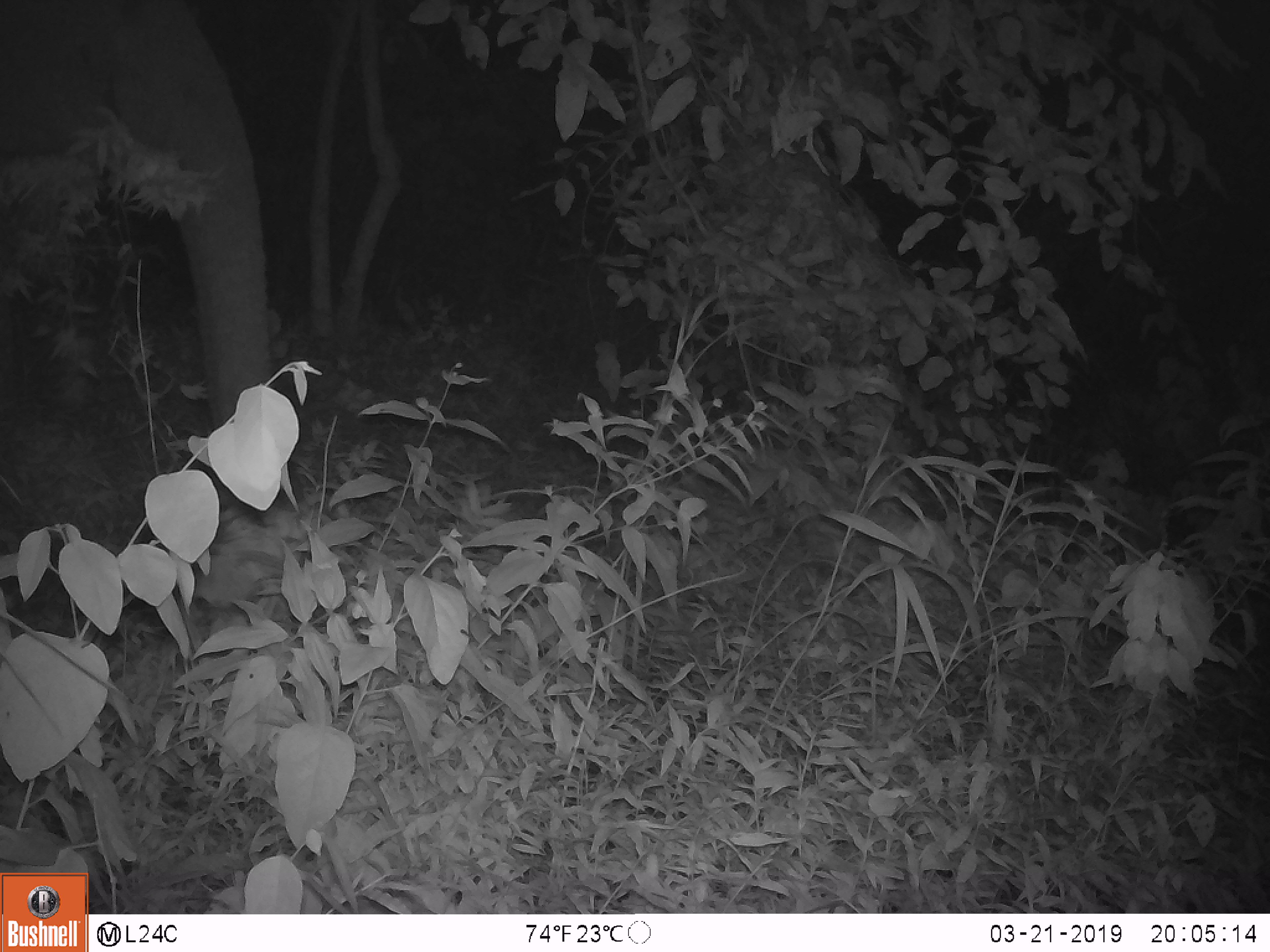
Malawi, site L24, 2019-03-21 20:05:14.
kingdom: Animalia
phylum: Chordata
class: Mammalia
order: Proboscidea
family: Elephantidae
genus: Loxodonta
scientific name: Loxodonta africana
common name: african savanna elephant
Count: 1.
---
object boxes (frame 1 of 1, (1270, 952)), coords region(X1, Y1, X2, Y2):
african savanna elephant: region(0, 0, 292, 508)